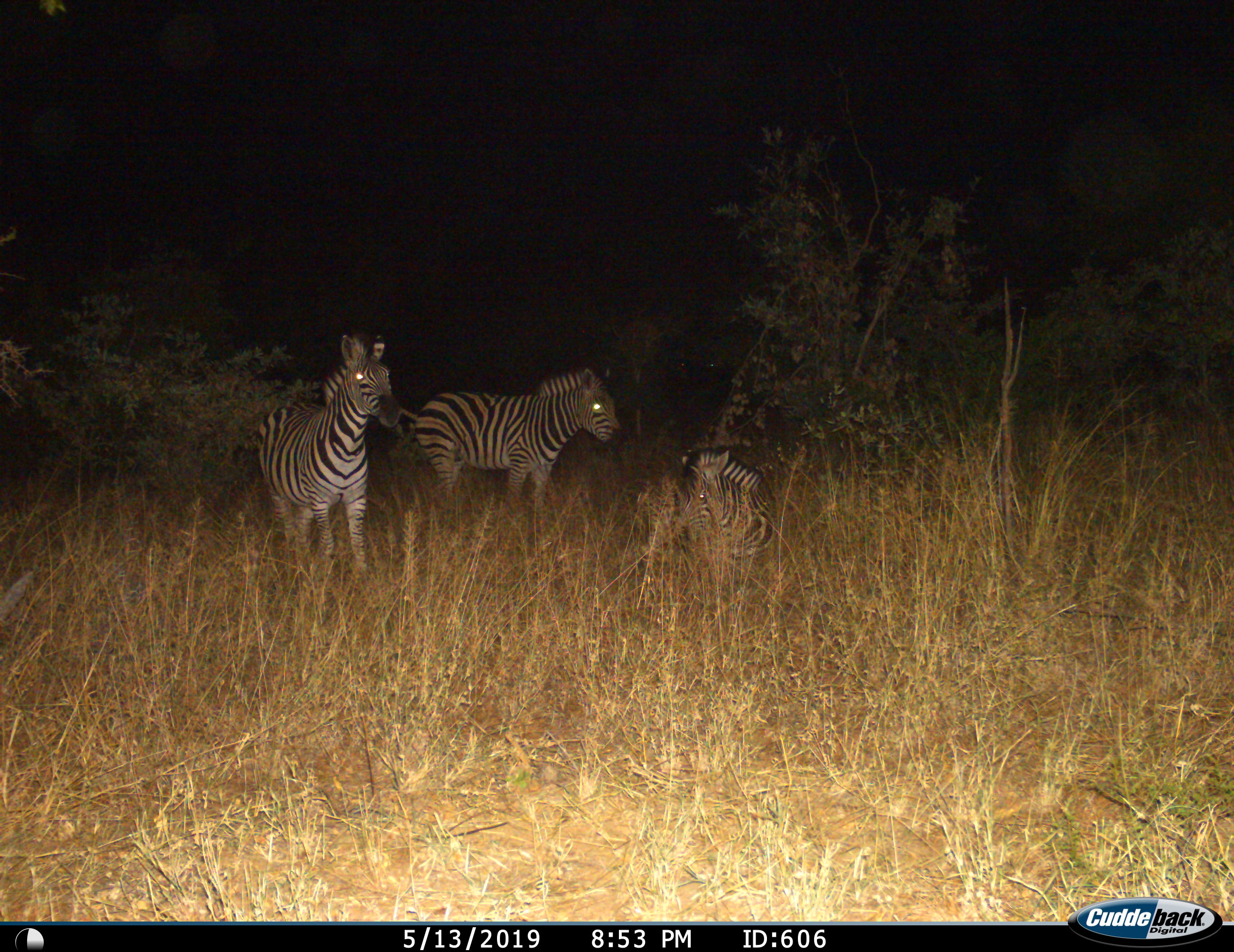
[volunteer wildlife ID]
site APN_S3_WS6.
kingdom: Animalia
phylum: Chordata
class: Mammalia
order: Perissodactyla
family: Equidae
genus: Equus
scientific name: Equus quagga burchellii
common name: burchell's zebra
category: zebraburchells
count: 3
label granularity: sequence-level